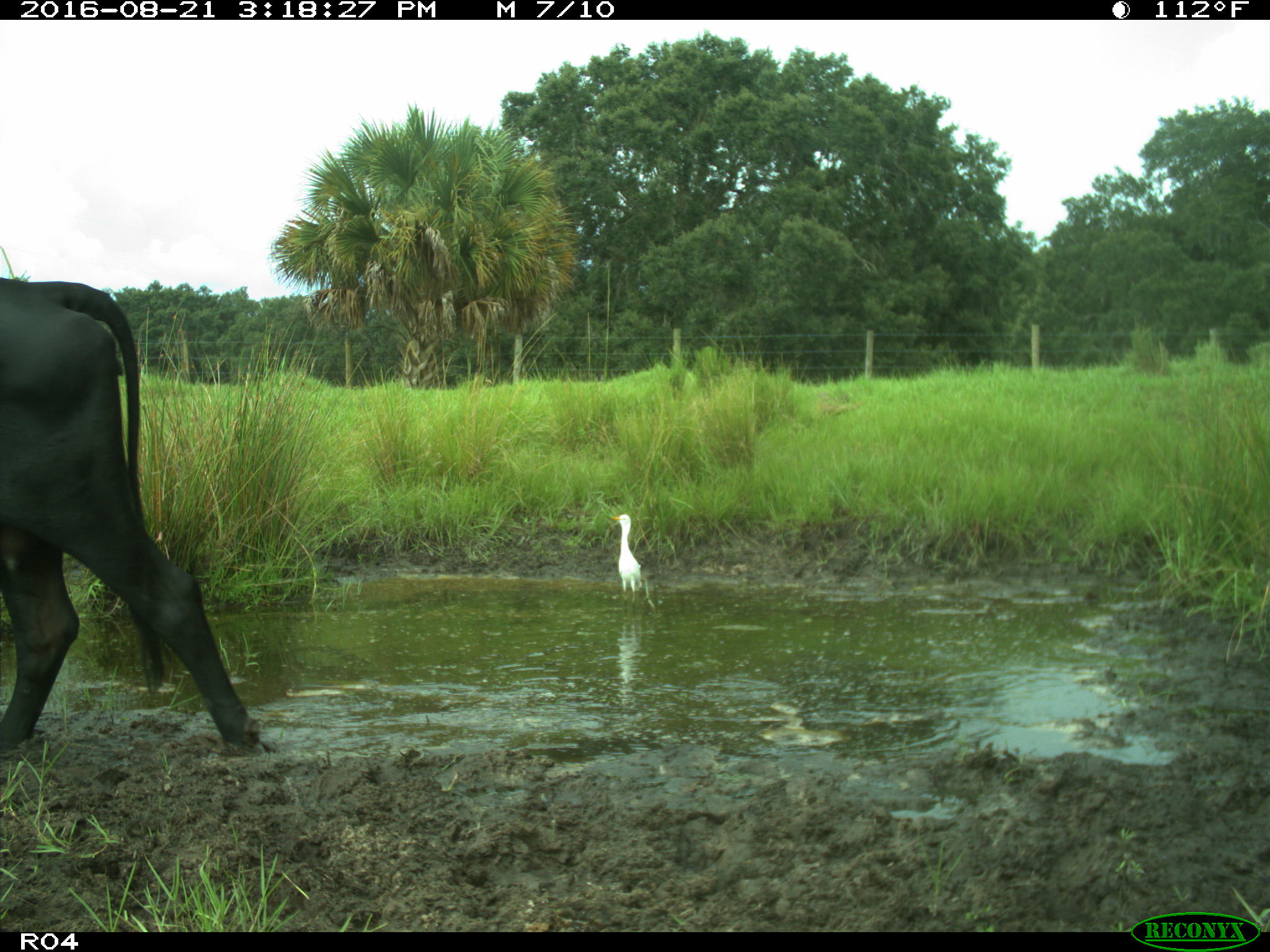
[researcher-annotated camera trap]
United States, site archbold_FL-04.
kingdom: Animalia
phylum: Chordata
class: Mammalia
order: Artiodactyla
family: Bovidae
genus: Bos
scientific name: Bos taurus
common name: domestic cow